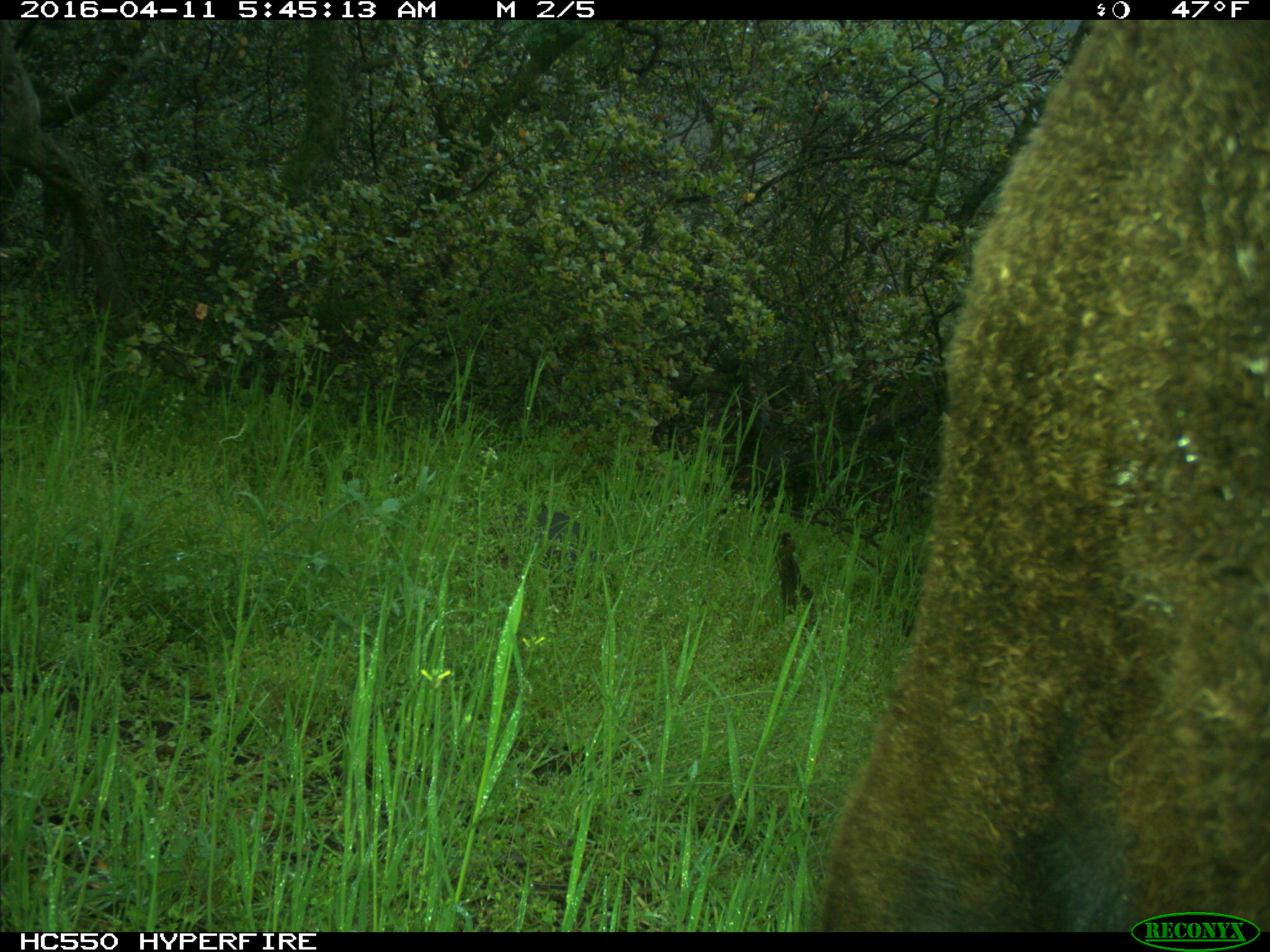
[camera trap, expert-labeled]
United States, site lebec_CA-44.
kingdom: Animalia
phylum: Chordata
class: Mammalia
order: Artiodactyla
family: Bovidae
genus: Bos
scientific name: Bos taurus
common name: domestic cow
Bos taurus (domestic cow).